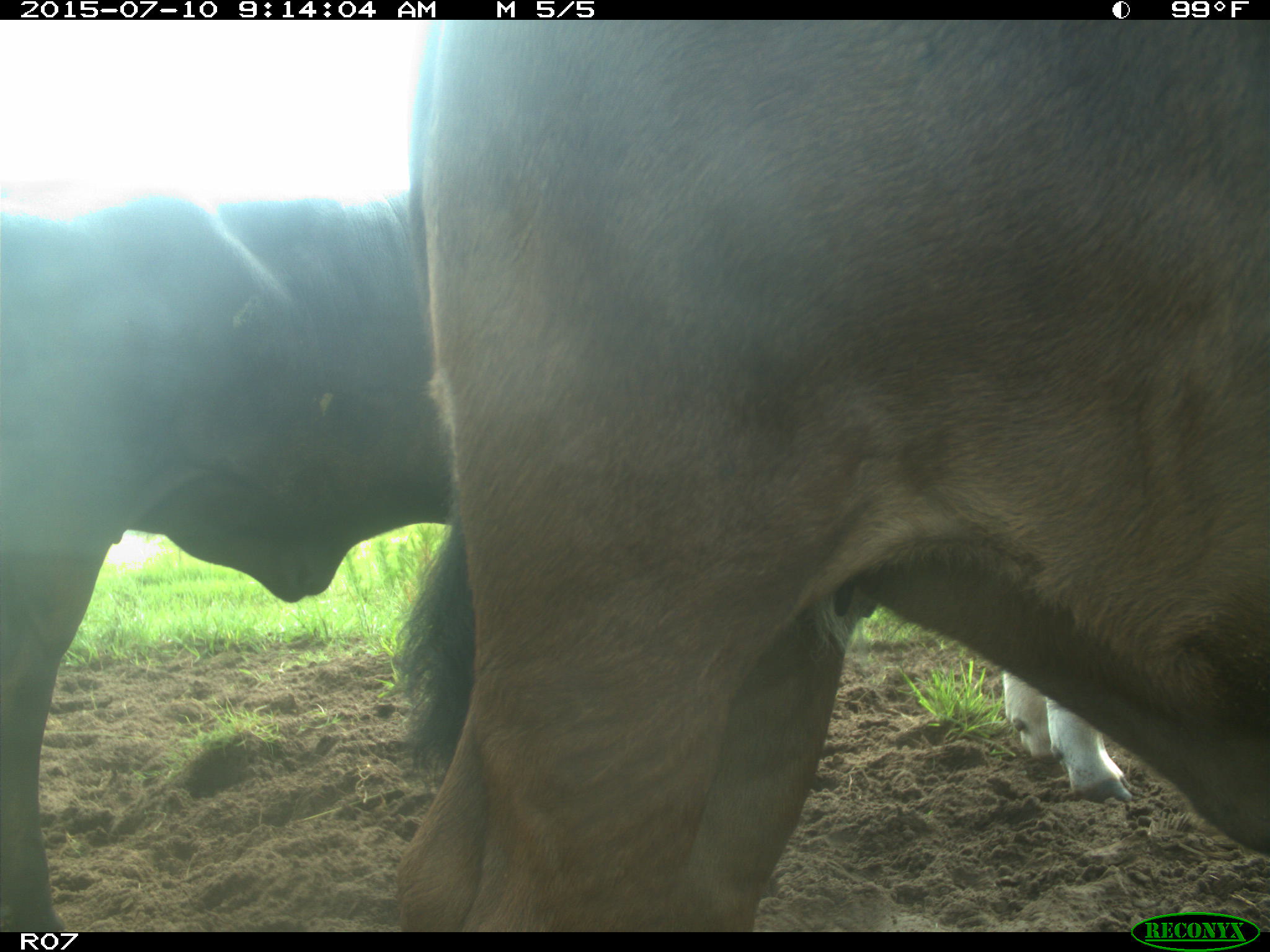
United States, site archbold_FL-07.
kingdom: Animalia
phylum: Chordata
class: Mammalia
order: Artiodactyla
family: Bovidae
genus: Bos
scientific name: Bos taurus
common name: domestic cow